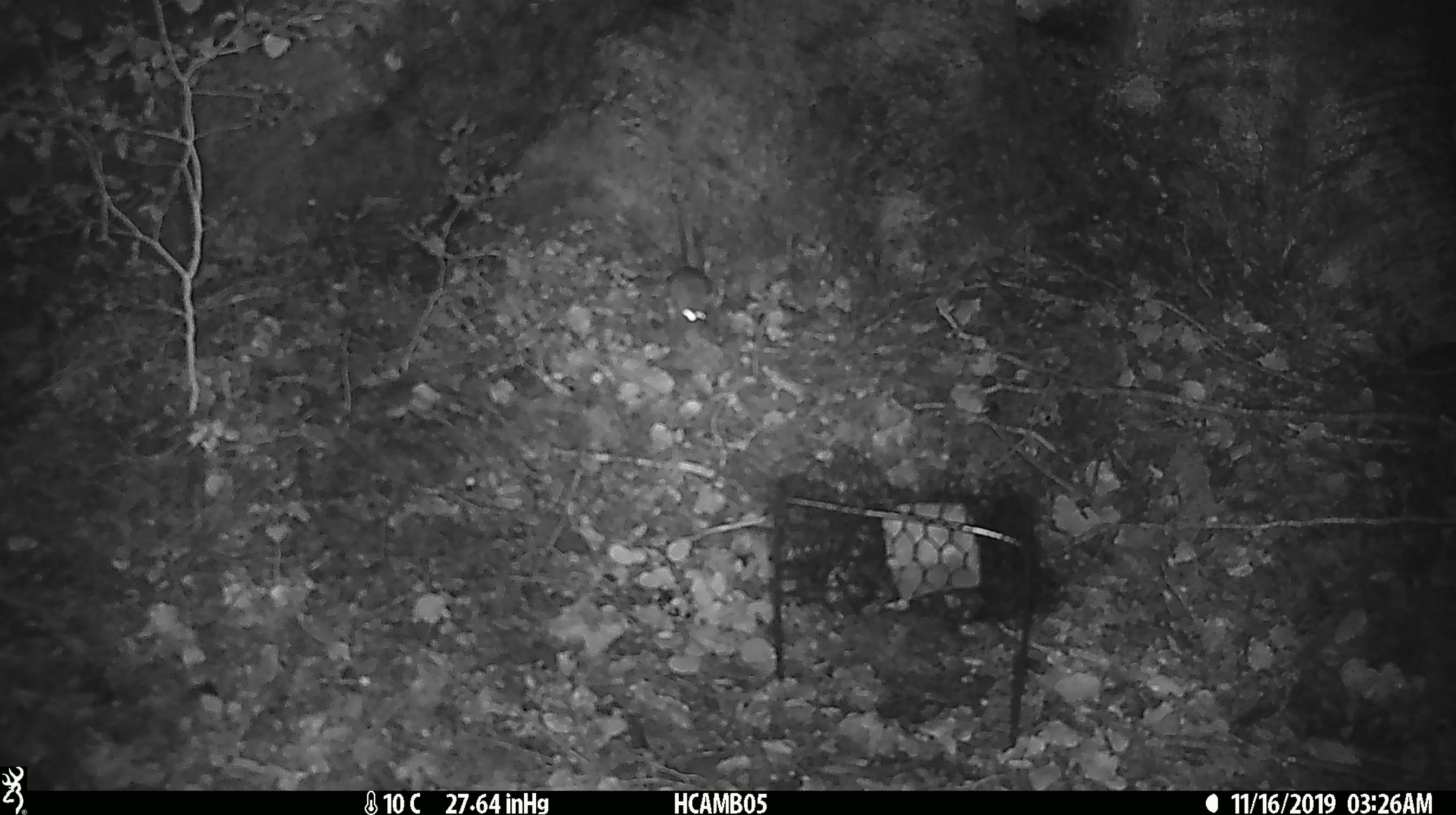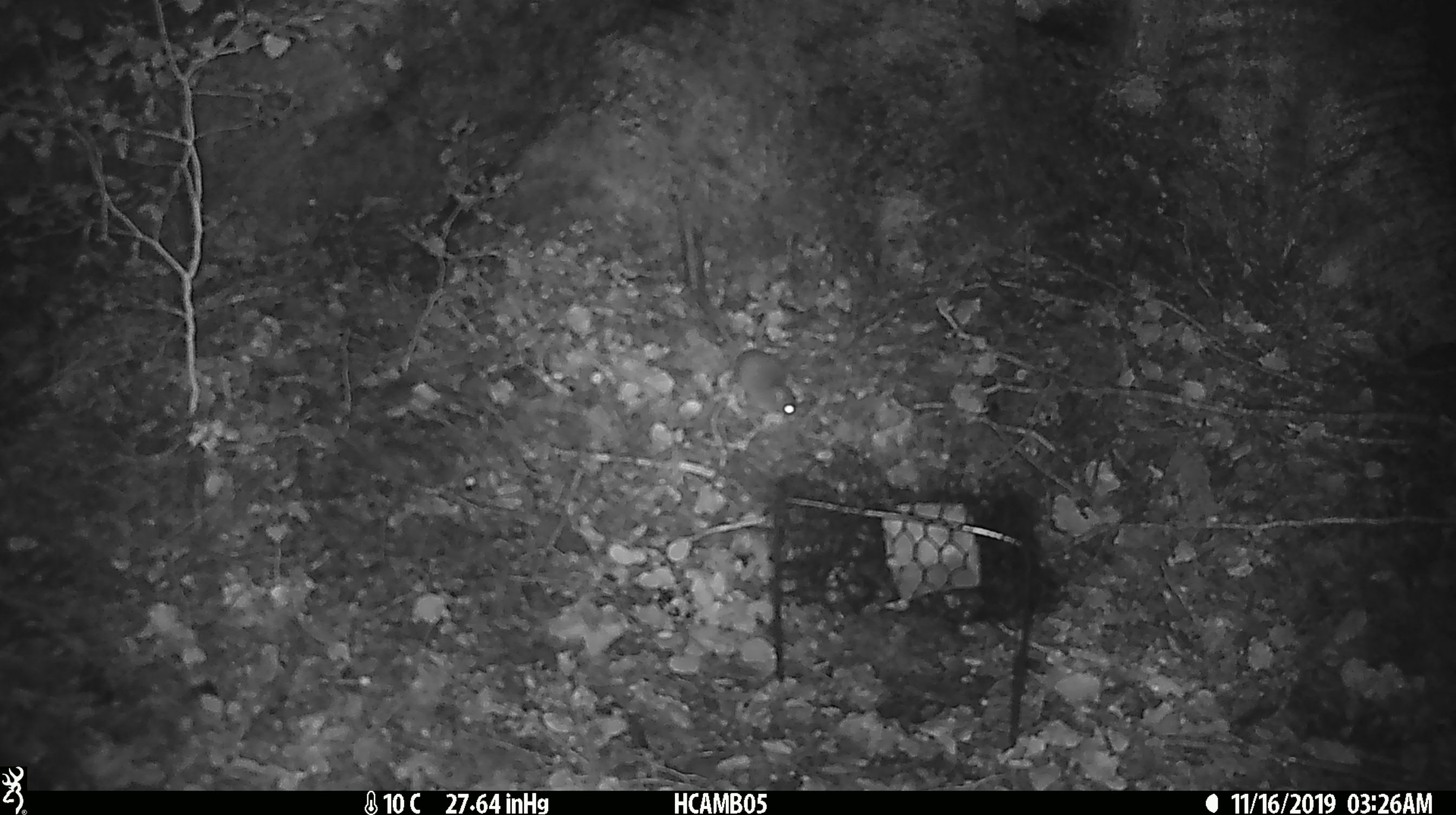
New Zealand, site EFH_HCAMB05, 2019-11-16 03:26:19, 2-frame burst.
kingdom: Animalia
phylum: Chordata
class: Mammalia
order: Rodentia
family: Muridae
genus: Mus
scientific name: Mus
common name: mouse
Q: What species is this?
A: Mouse (Mus).